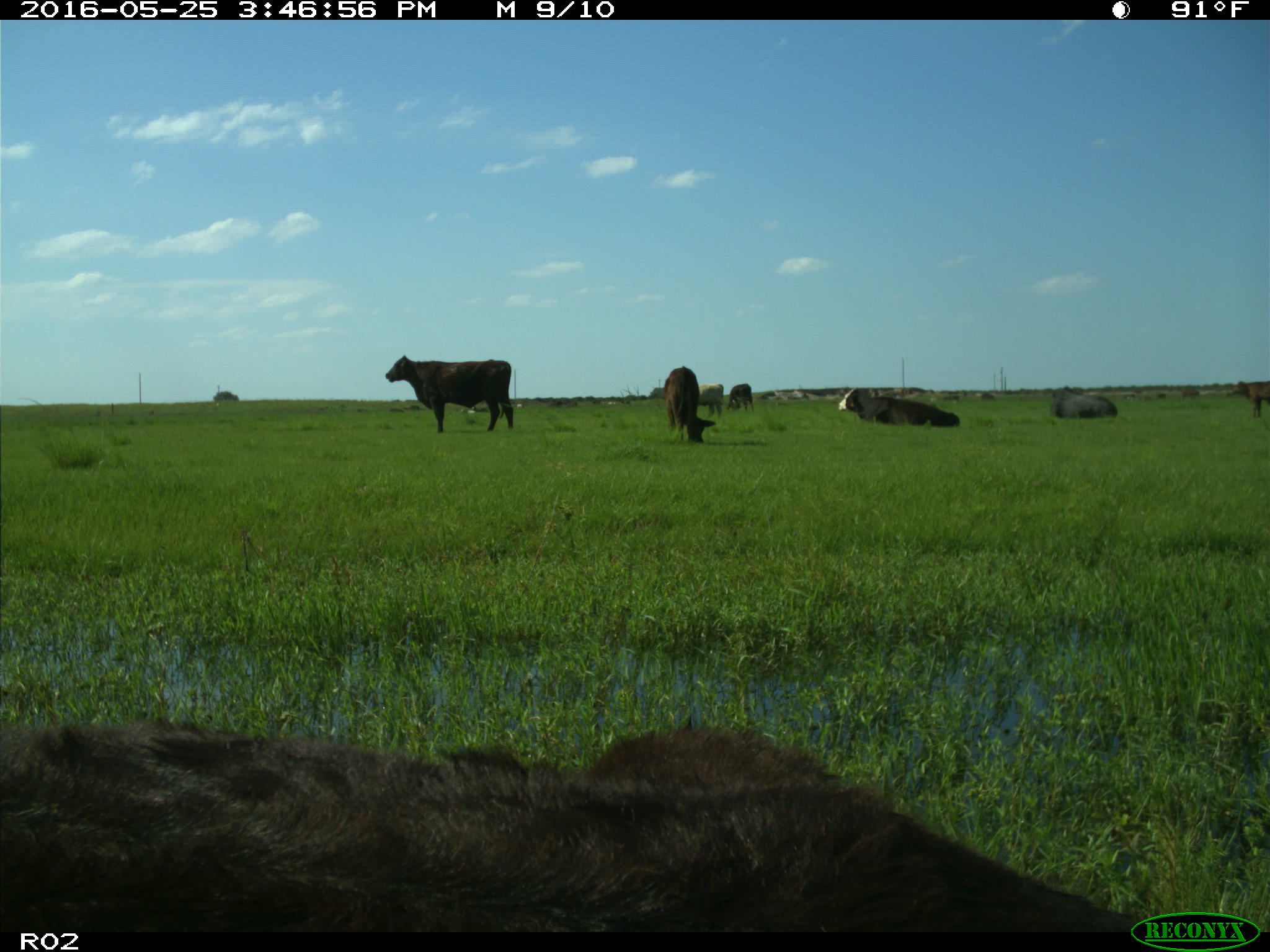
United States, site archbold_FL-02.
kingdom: Animalia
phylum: Chordata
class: Mammalia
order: Artiodactyla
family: Bovidae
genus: Bos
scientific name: Bos taurus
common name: domestic cow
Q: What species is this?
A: Bos taurus (domestic cow).